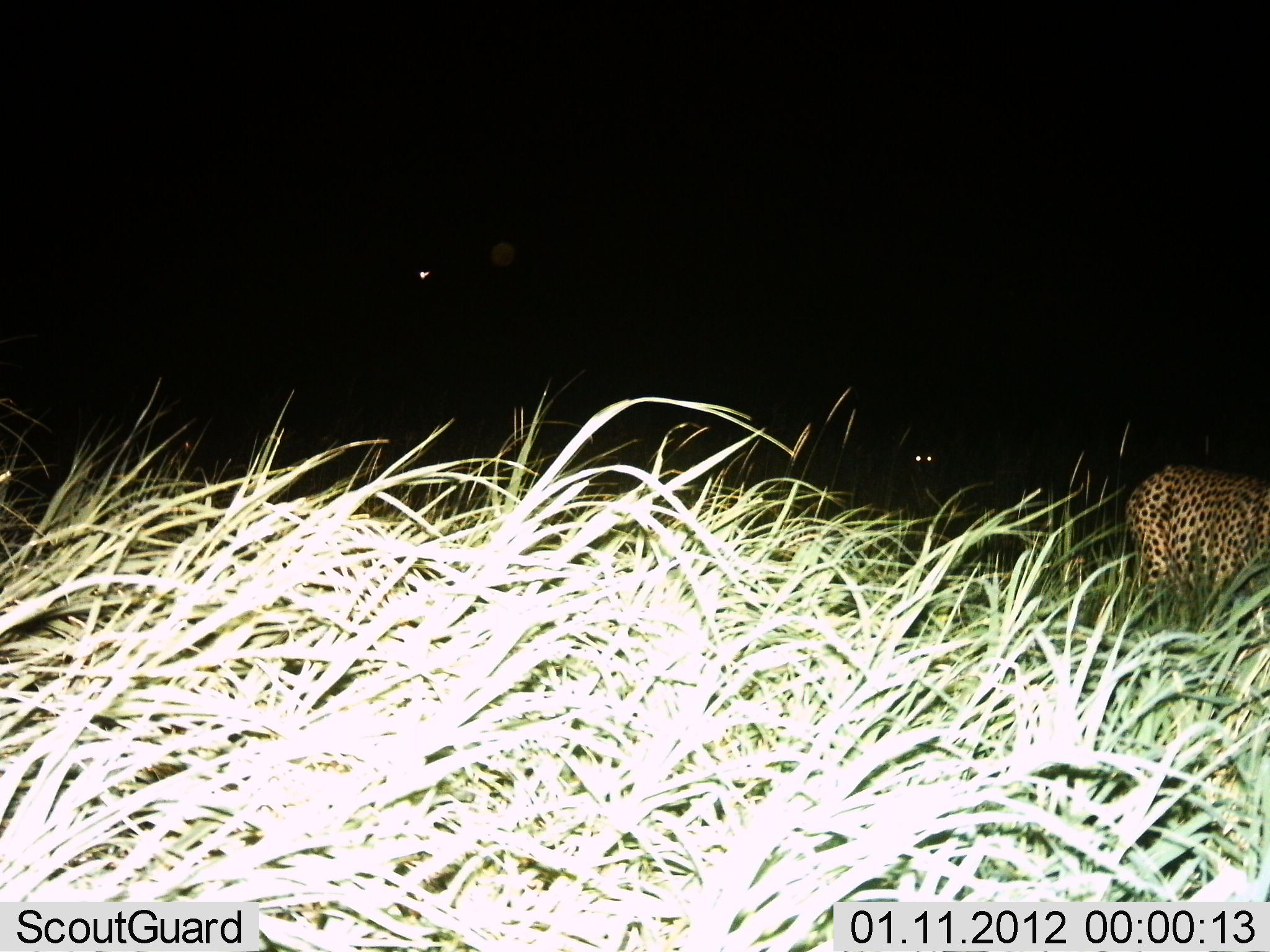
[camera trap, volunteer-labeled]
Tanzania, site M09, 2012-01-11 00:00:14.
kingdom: Animalia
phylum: Chordata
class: Mammalia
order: Carnivora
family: Felidae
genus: Acinonyx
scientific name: Acinonyx jubatus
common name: cheetah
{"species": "cheetah (Acinonyx jubatus)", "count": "1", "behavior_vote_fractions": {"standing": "9%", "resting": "0%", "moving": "91%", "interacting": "0%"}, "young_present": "0%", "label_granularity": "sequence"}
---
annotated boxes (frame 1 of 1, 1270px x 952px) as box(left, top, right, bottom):
animal: box(1122, 465, 1269, 642); box(892, 440, 949, 497)